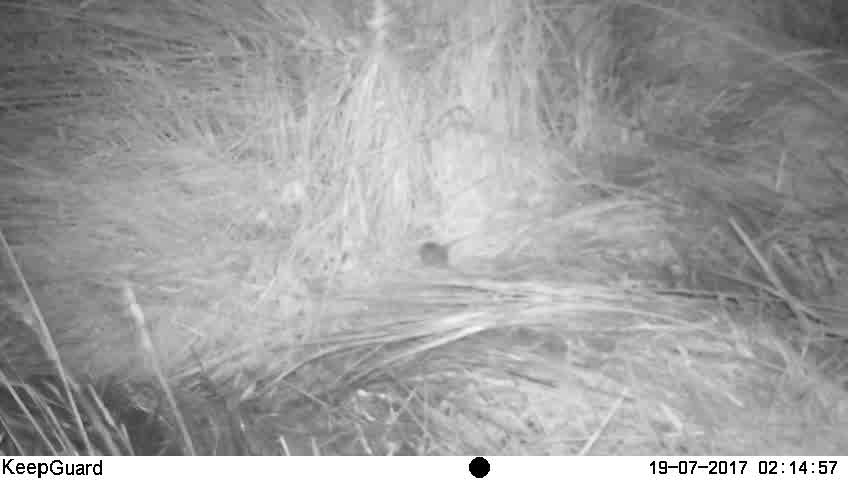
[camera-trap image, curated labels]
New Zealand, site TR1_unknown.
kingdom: Animalia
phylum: Chordata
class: Mammalia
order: Rodentia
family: Muridae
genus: Mus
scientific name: Mus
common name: mouse